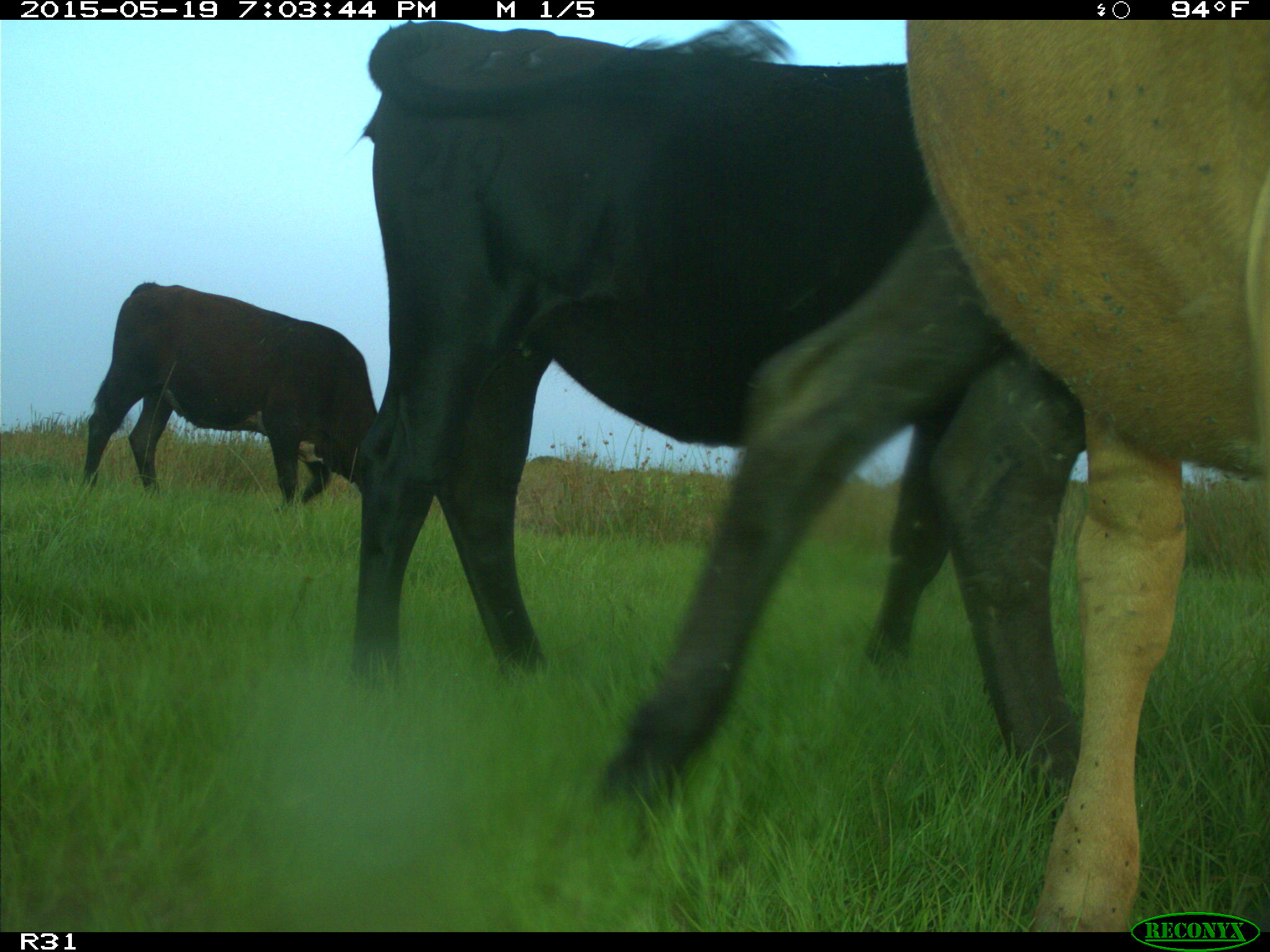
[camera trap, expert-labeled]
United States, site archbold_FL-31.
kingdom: Animalia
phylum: Chordata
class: Mammalia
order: Artiodactyla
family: Bovidae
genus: Bos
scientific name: Bos taurus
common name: domestic cow